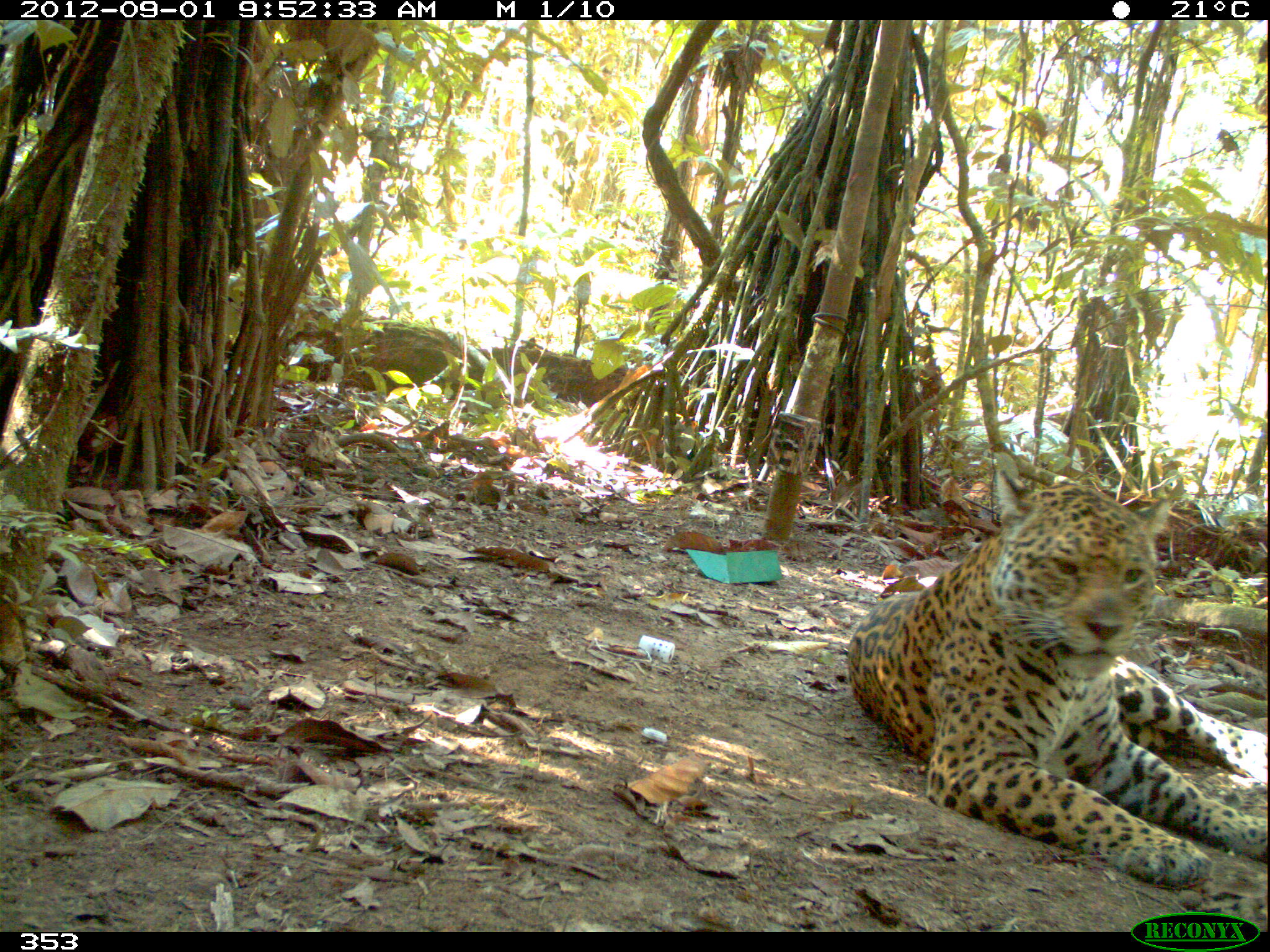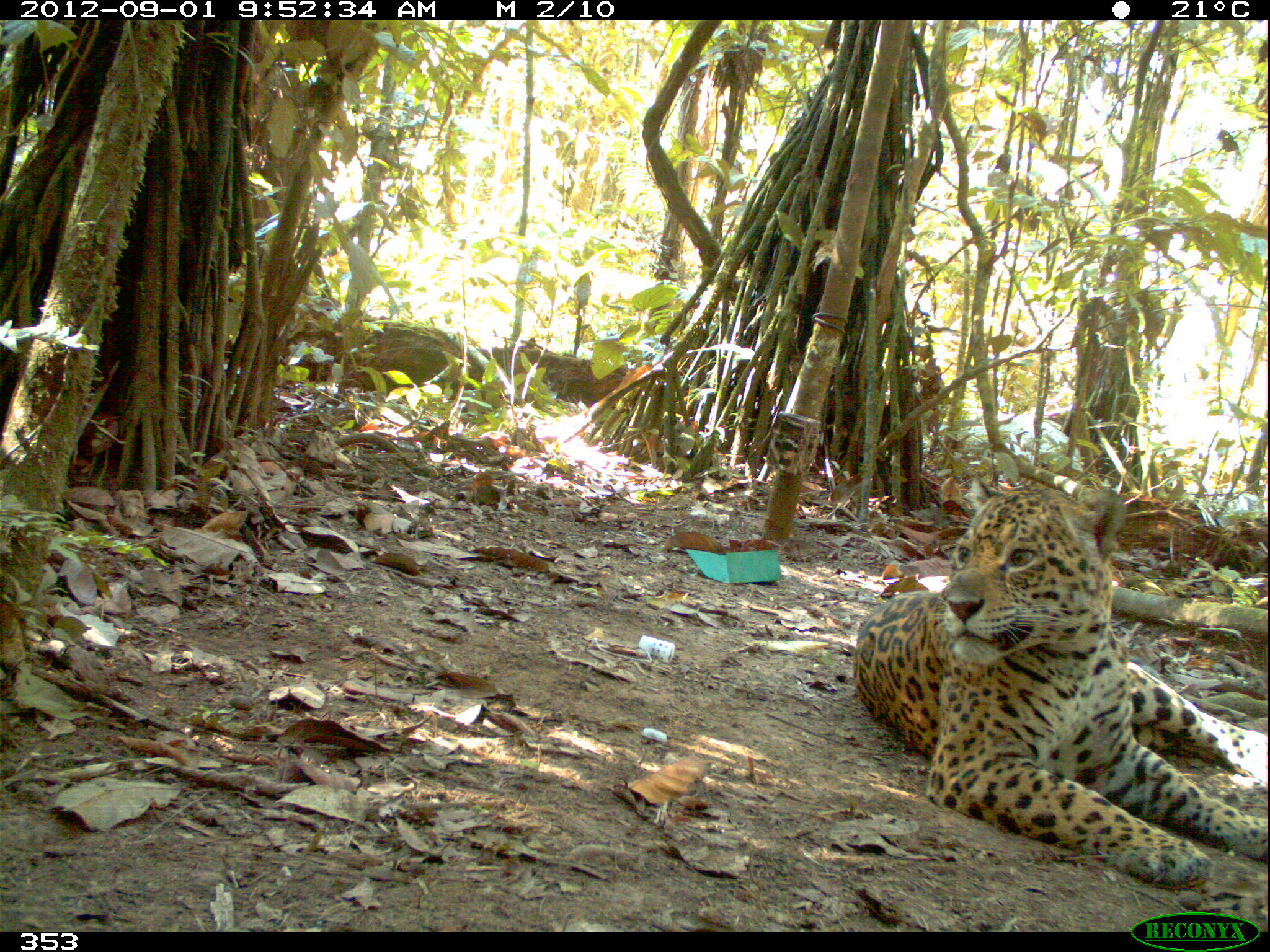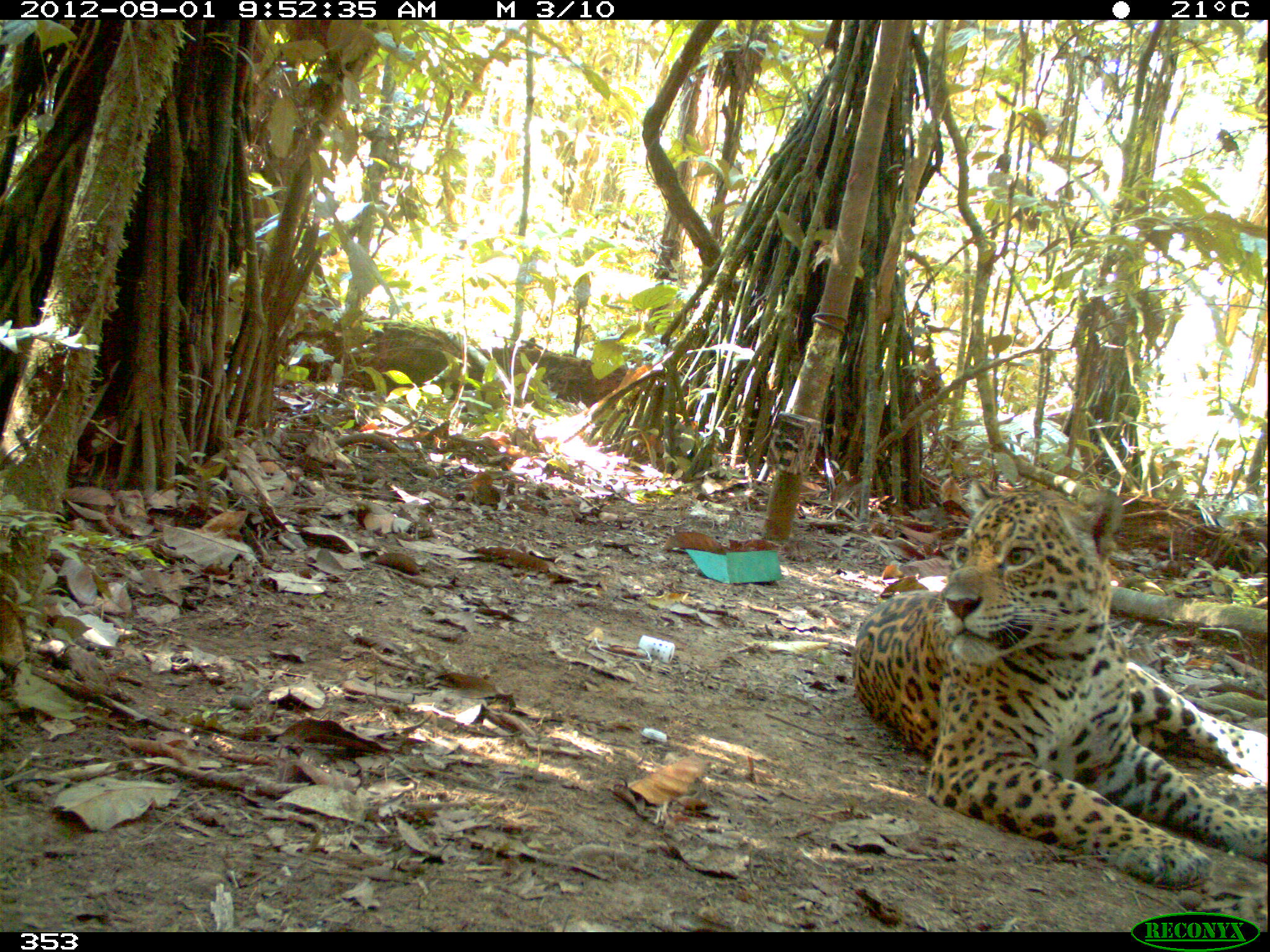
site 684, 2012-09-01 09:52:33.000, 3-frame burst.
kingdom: Animalia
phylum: Chordata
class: Mammalia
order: Carnivora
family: Felidae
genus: Panthera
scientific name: Panthera onca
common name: jaguar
Panthera onca (jaguar).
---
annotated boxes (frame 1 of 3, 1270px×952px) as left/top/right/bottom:
panthera onca: 847/468/1267/891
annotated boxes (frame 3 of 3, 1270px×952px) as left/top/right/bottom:
panthera onca: 851/476/1267/887